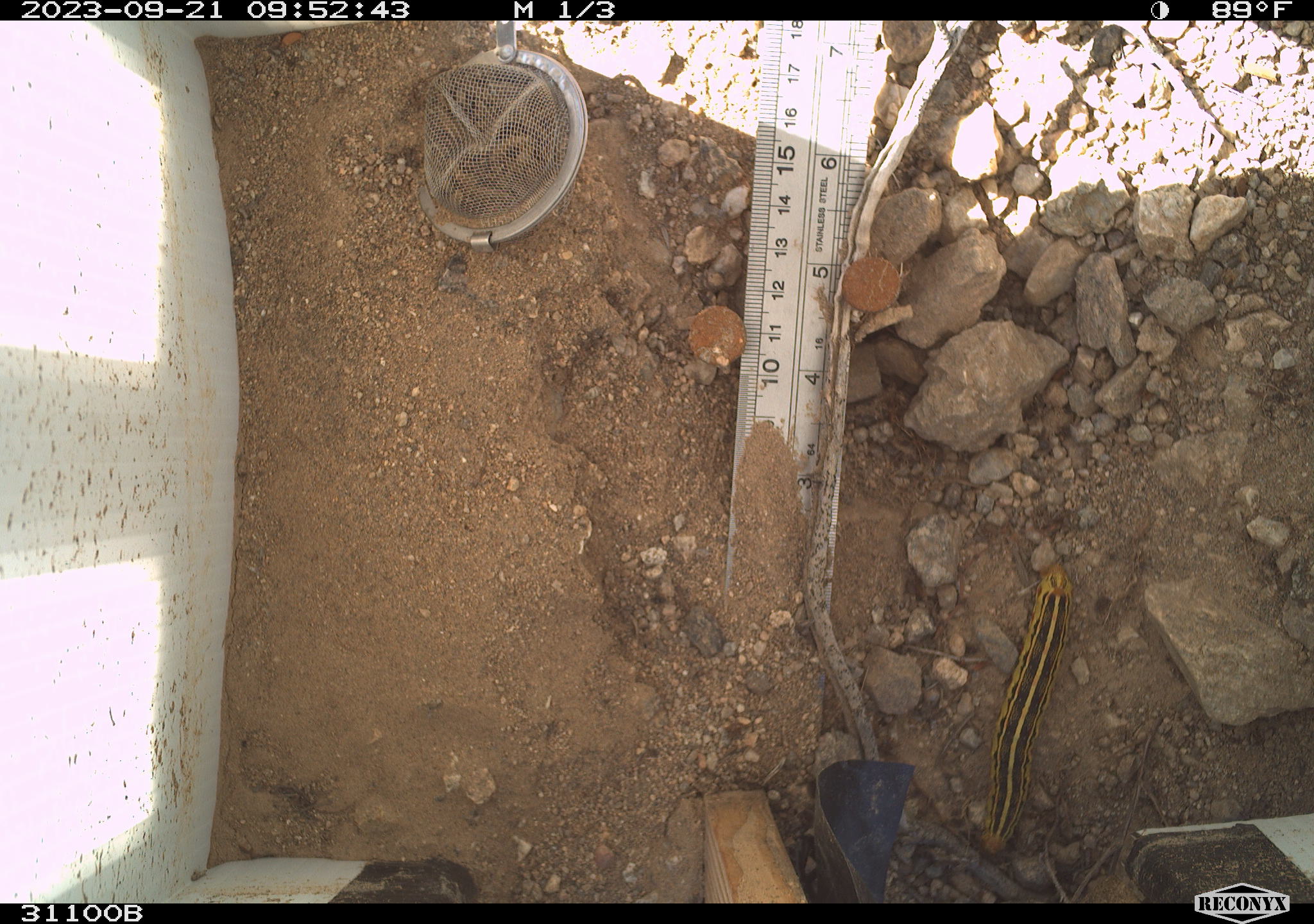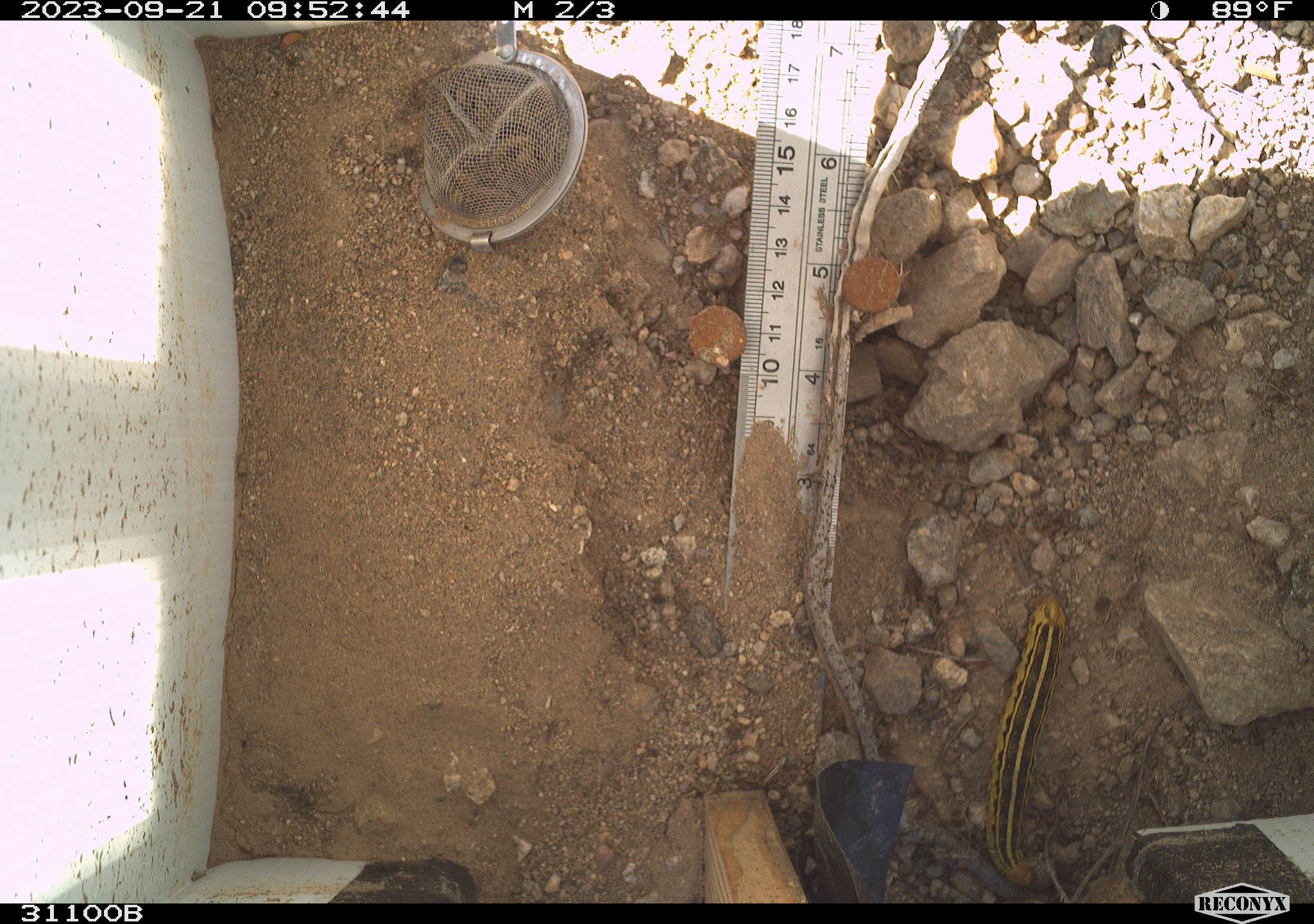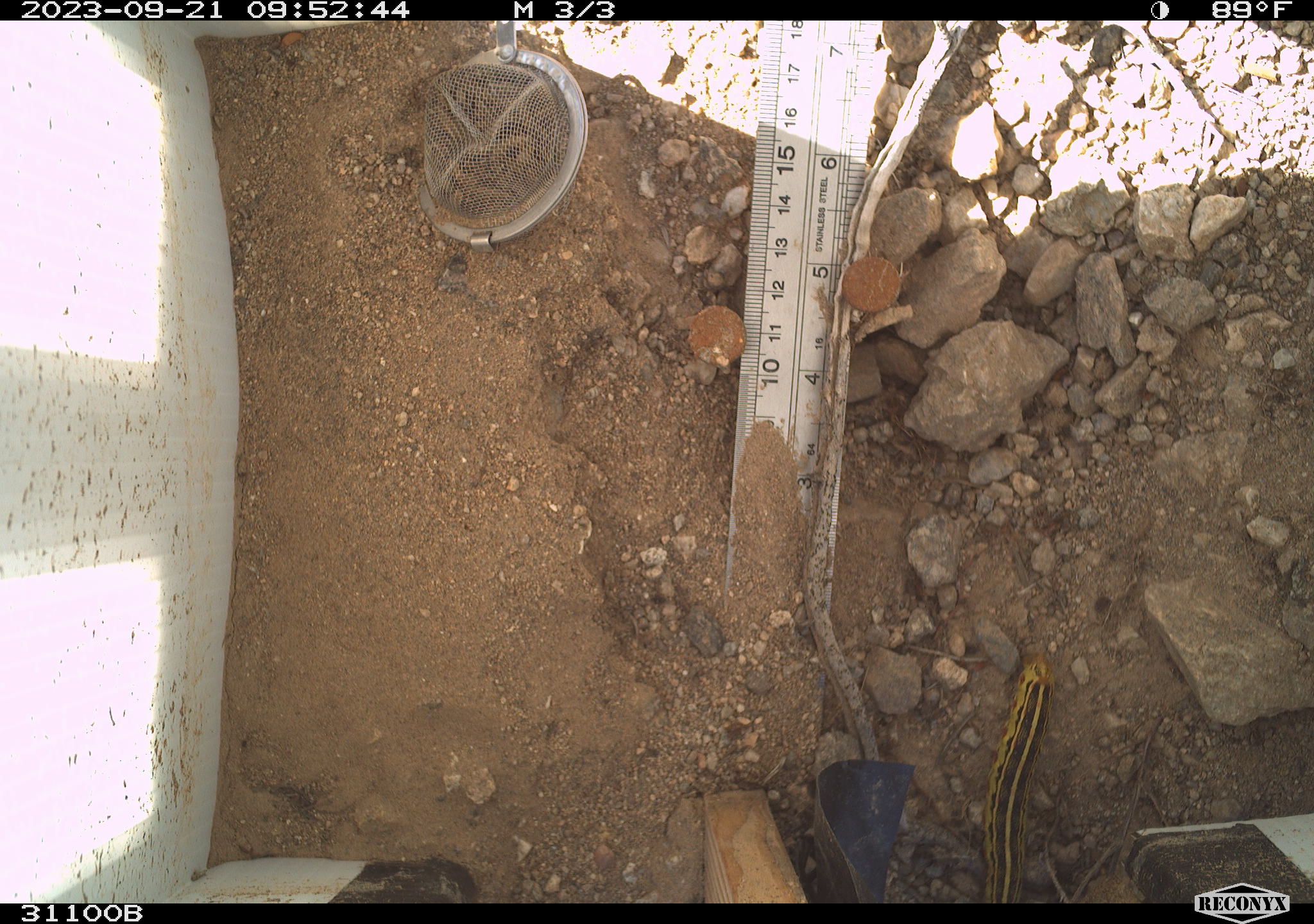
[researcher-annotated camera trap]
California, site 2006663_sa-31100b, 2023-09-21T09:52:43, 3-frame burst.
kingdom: Animalia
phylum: Arthropoda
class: Insecta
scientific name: Insecta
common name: insect